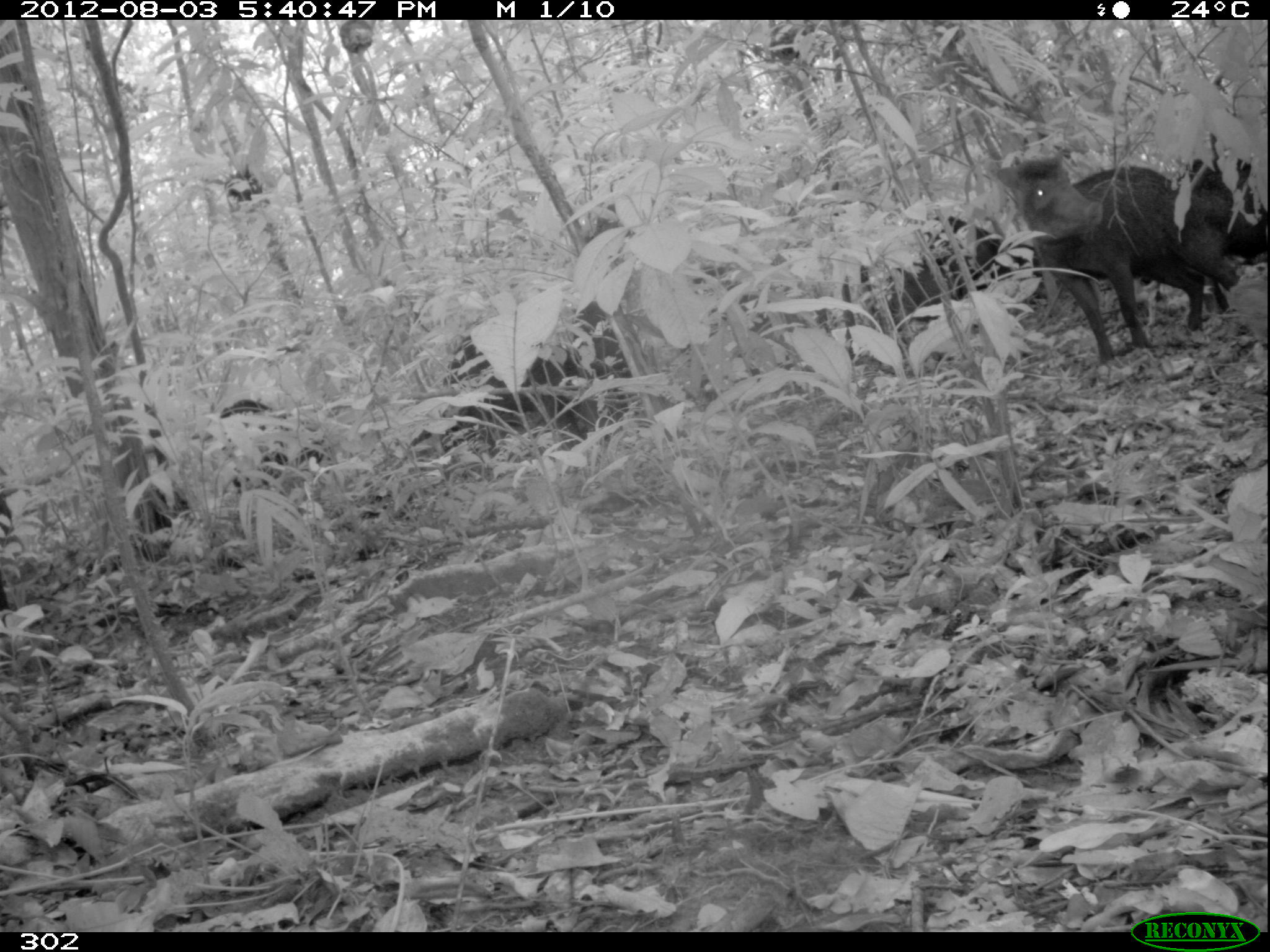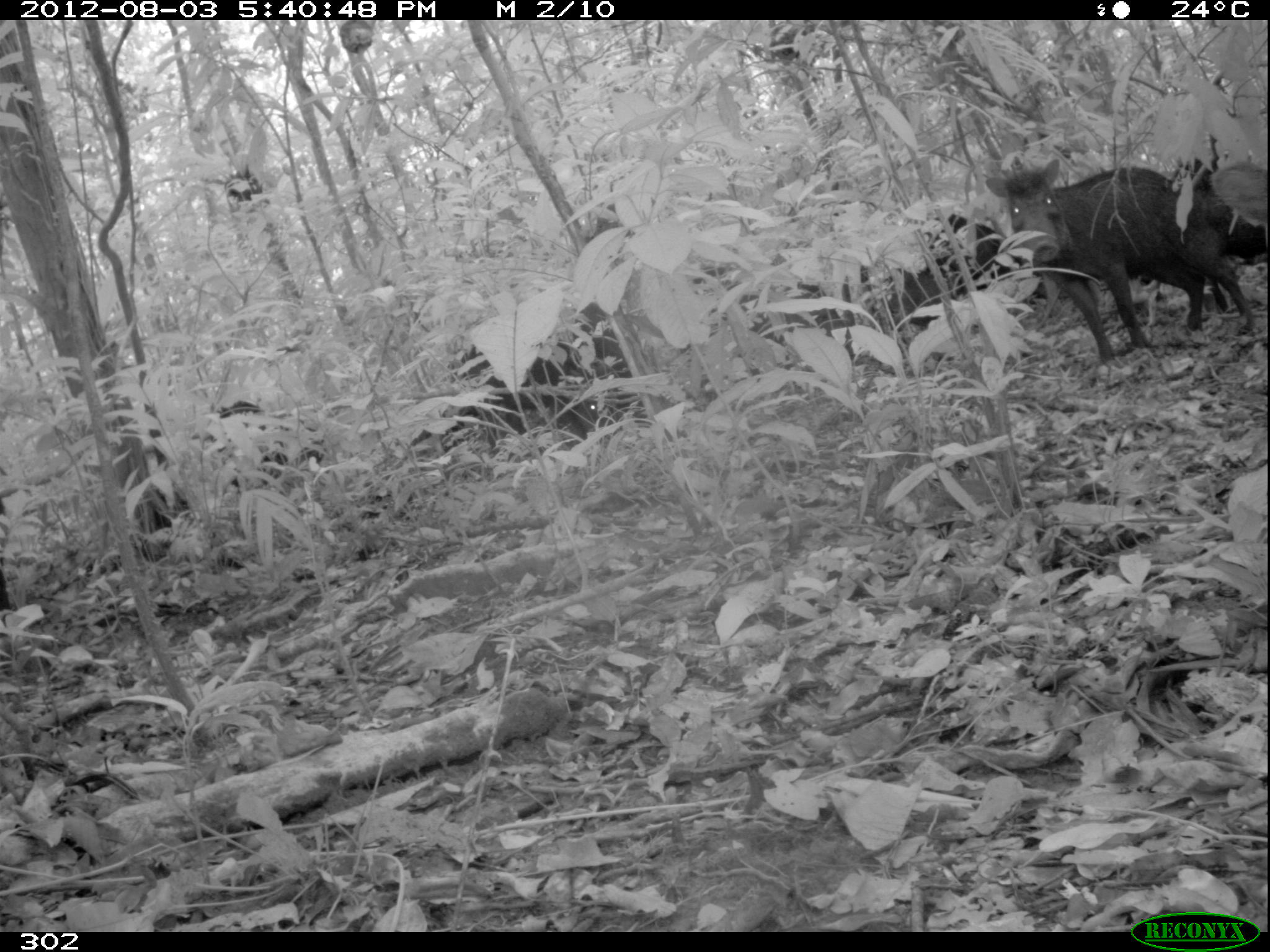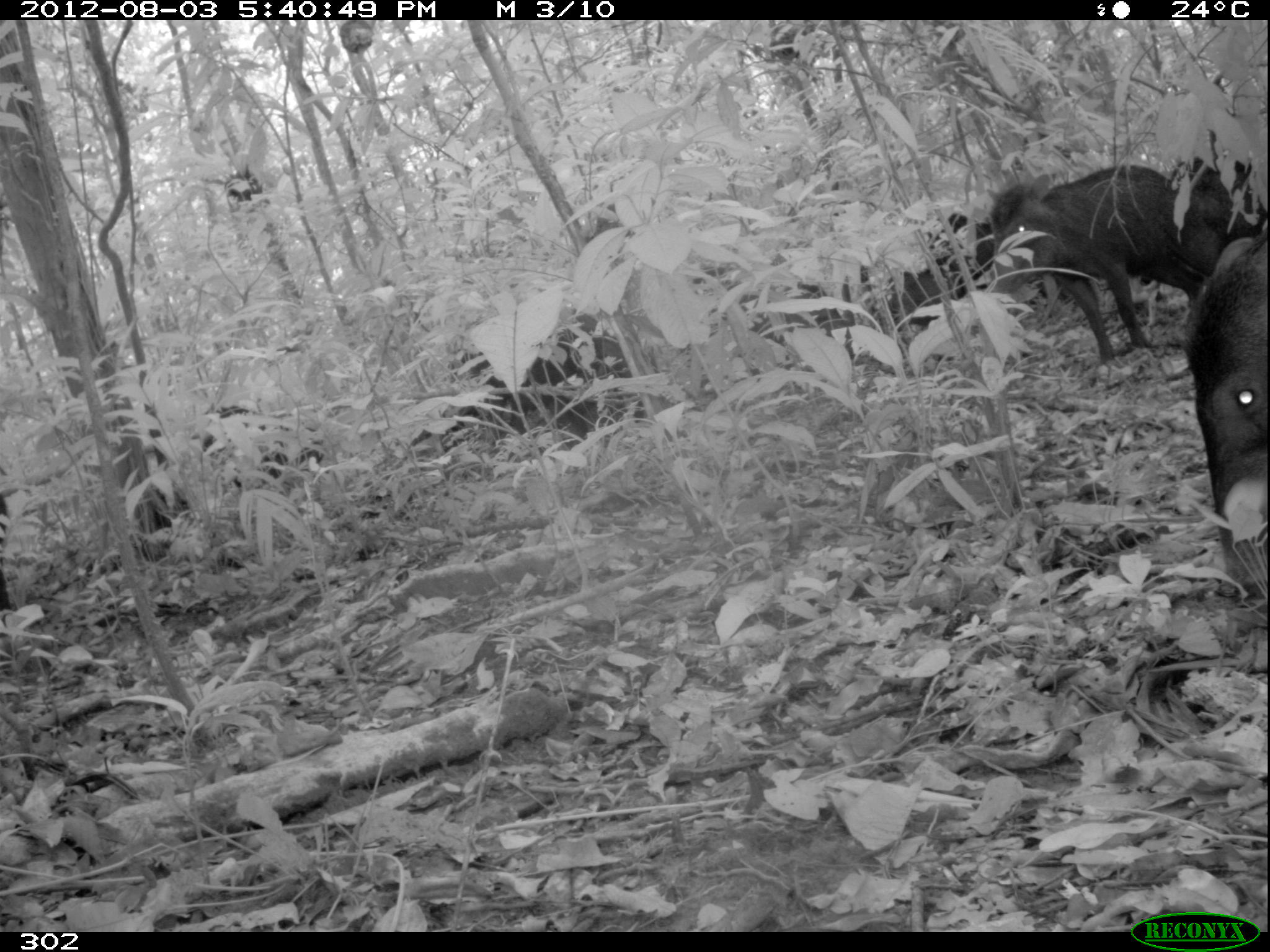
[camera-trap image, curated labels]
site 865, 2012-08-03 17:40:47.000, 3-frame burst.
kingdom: Animalia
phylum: Chordata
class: Mammalia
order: Artiodactyla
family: Tayassuidae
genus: Tayassu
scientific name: Tayassu pecari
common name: white-lipped peccary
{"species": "Tayassu pecari (white-lipped peccary)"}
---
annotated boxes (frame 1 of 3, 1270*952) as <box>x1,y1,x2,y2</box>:
tayassu pecari: <box>996,152,1241,366</box>; <box>840,214,1011,359</box>; <box>442,333,584,442</box>; <box>214,397,327,489</box>; <box>1179,159,1270,261</box>; <box>0,496,15,613</box>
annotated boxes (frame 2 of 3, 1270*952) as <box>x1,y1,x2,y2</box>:
tayassu pecari: <box>987,158,1258,362</box>; <box>461,339,611,449</box>; <box>893,212,1027,311</box>; <box>1180,163,1270,262</box>; <box>1208,163,1269,226</box>; <box>0,464,13,612</box>